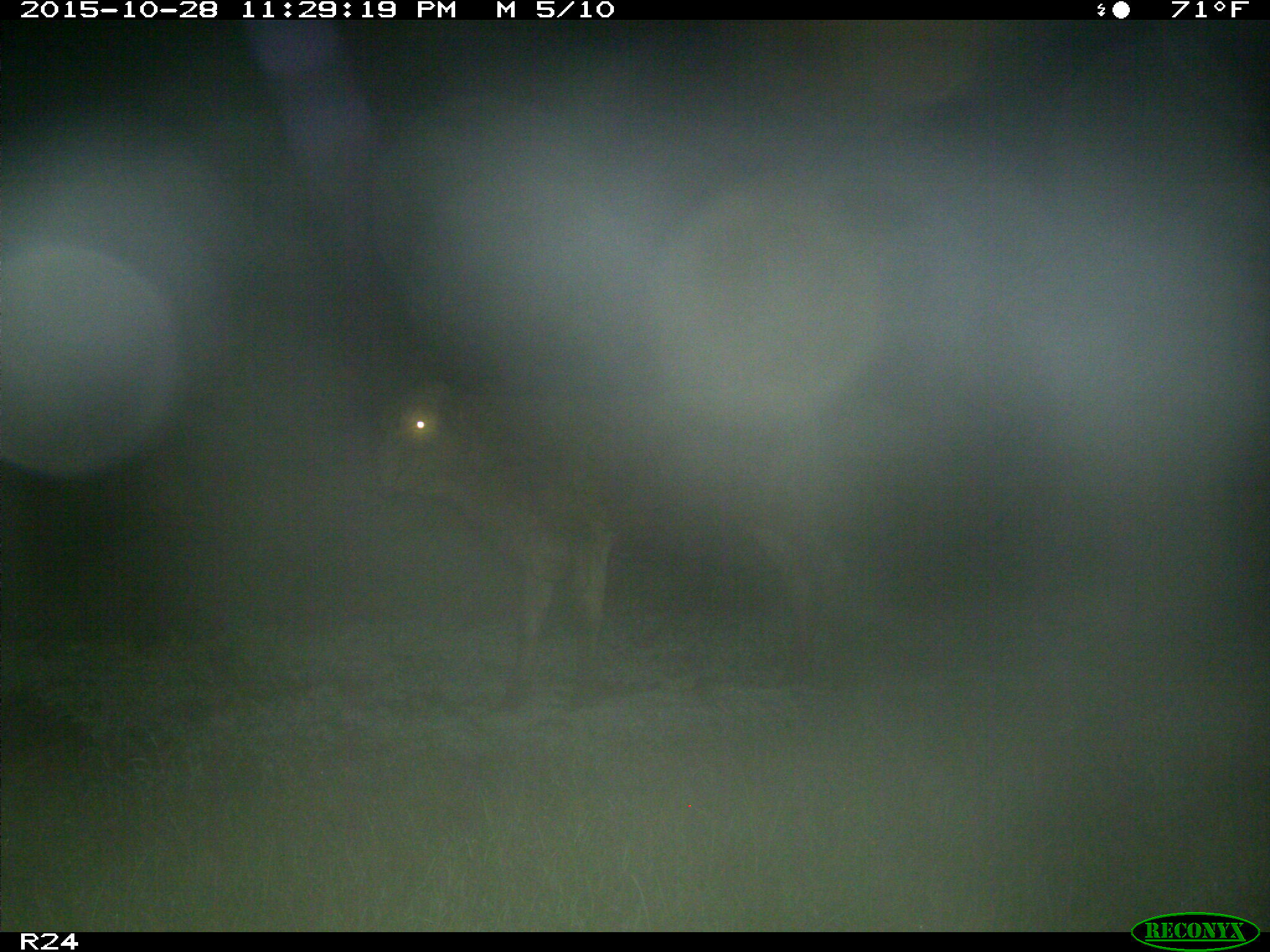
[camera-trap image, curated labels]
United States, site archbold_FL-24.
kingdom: Animalia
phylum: Chordata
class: Mammalia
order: Artiodactyla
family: Bovidae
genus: Bos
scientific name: Bos taurus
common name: domestic cow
Bos taurus (domestic cow).